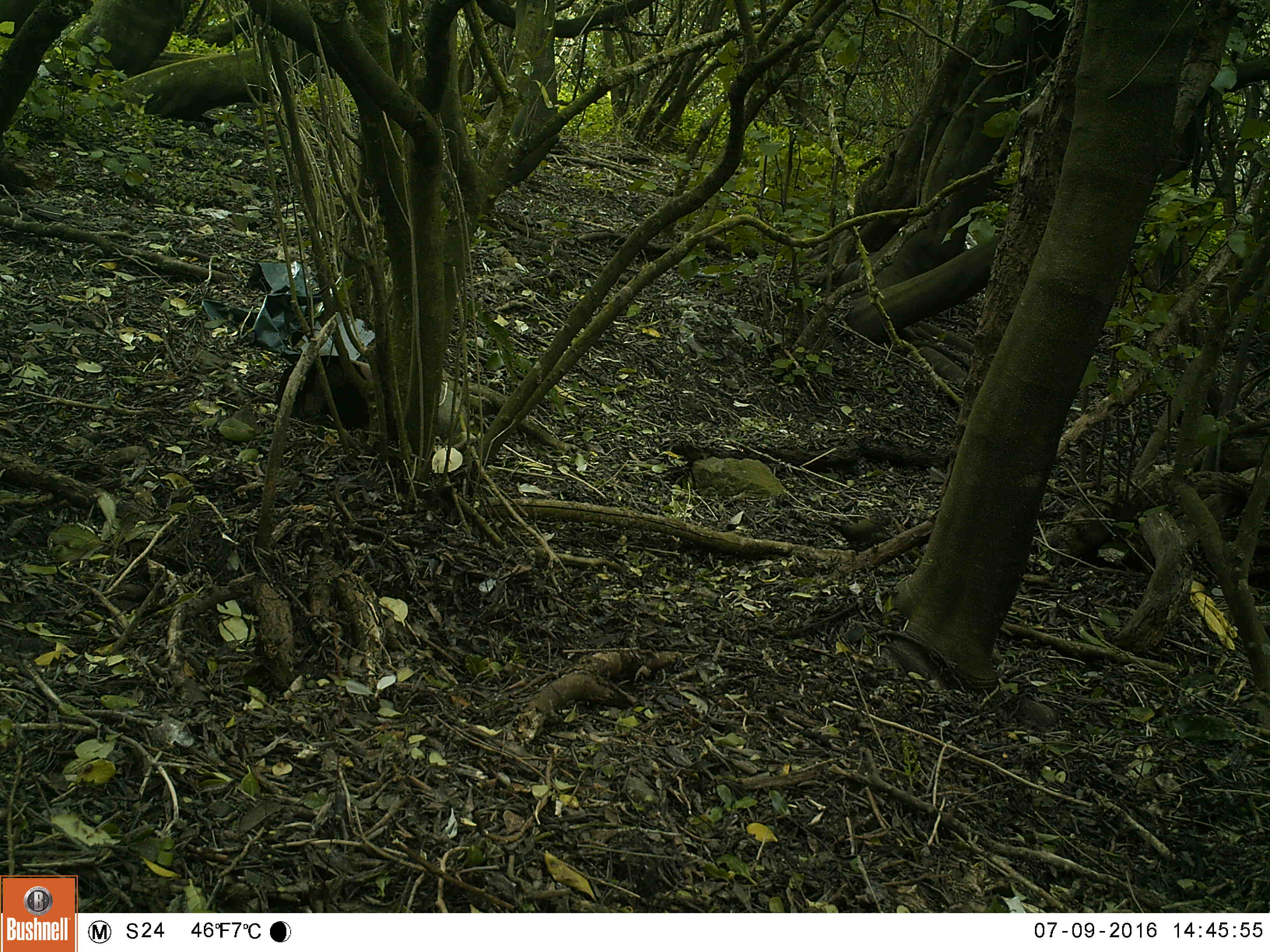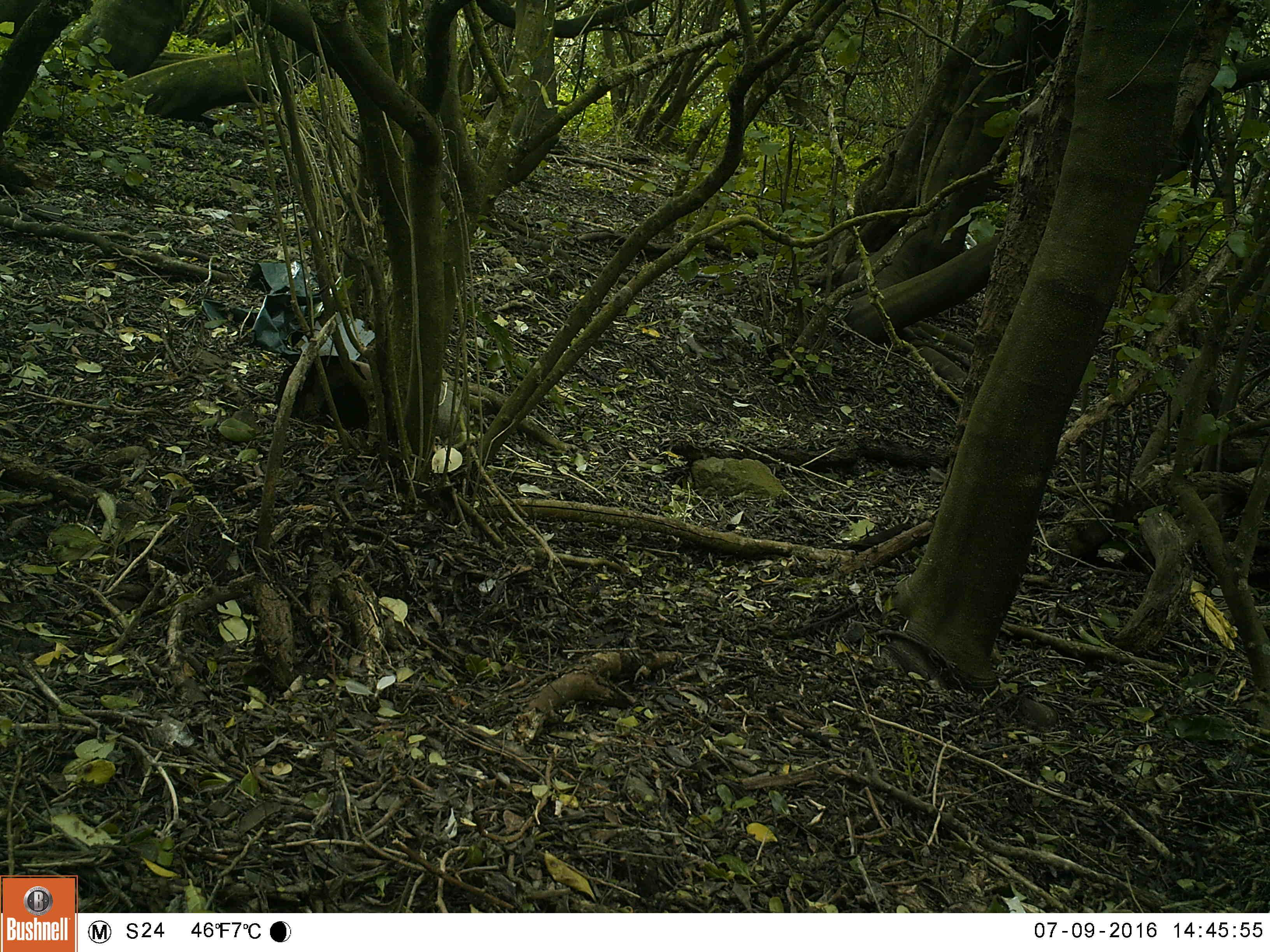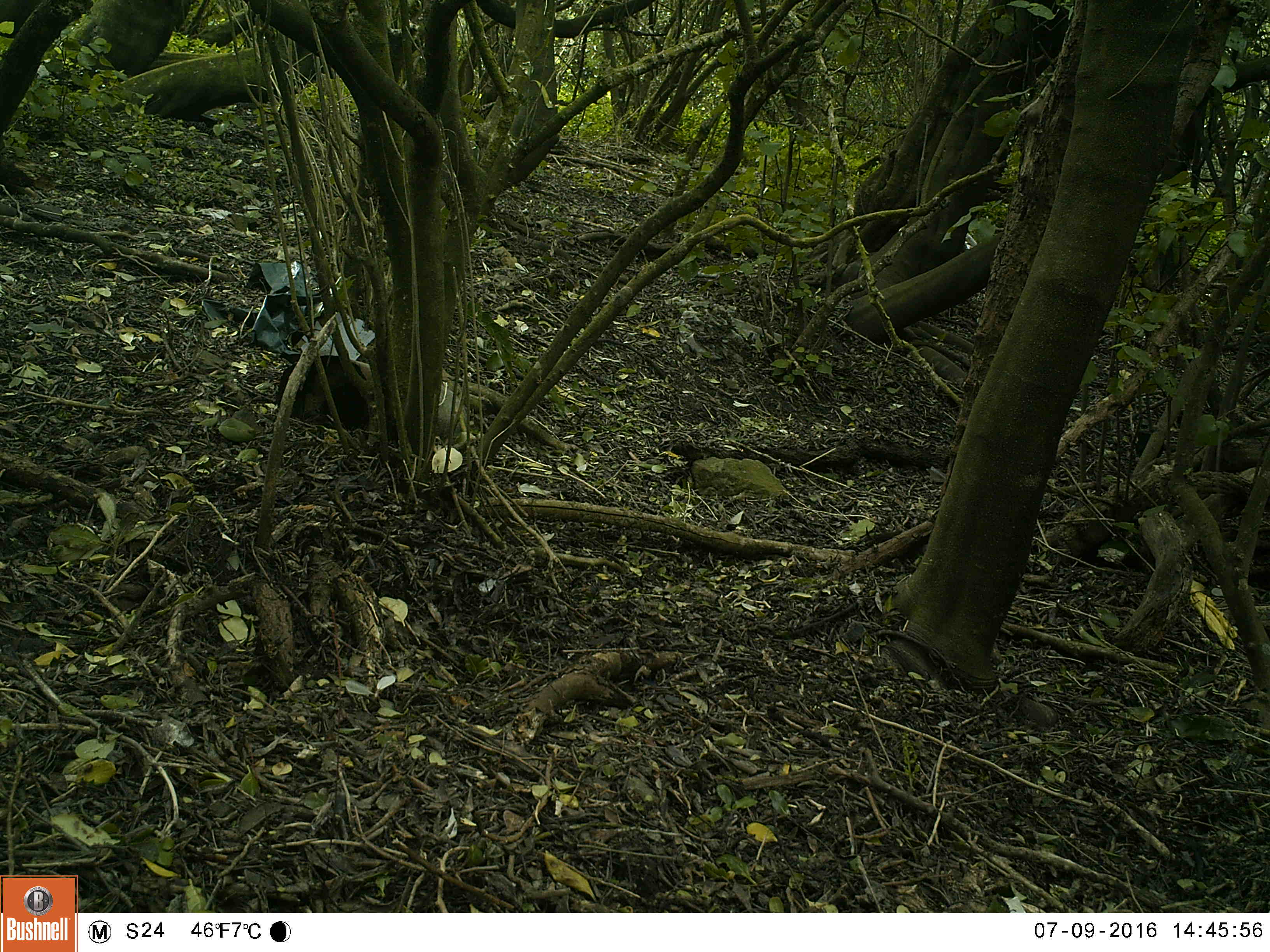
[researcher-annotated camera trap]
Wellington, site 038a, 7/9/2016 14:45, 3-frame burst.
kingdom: Animalia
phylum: Chordata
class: Aves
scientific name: Aves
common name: bird